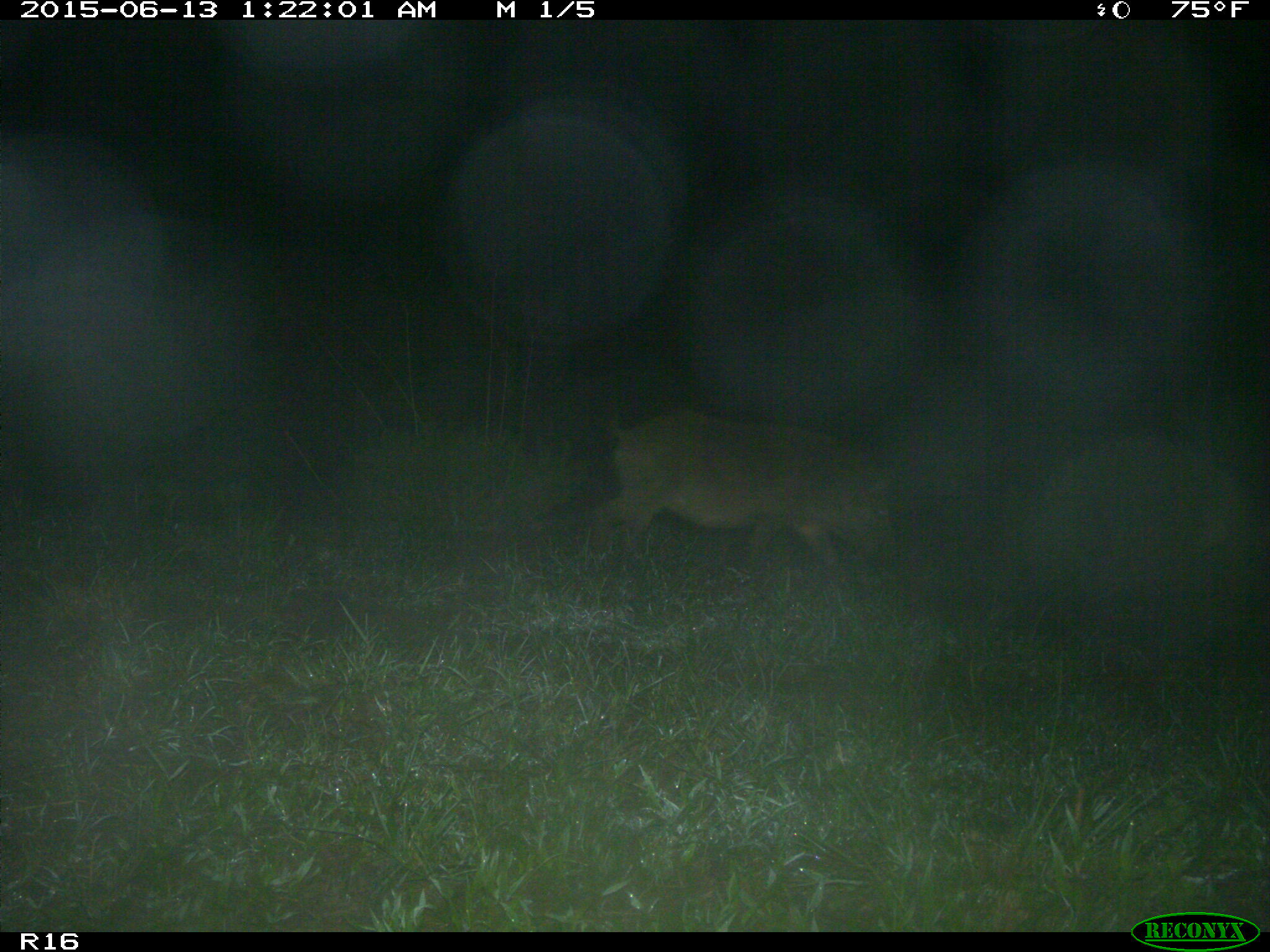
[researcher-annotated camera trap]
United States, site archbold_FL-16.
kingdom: Animalia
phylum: Chordata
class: Mammalia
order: Artiodactyla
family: Suidae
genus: Sus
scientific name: Sus scrofa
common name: wild boar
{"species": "Sus scrofa (wild boar)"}